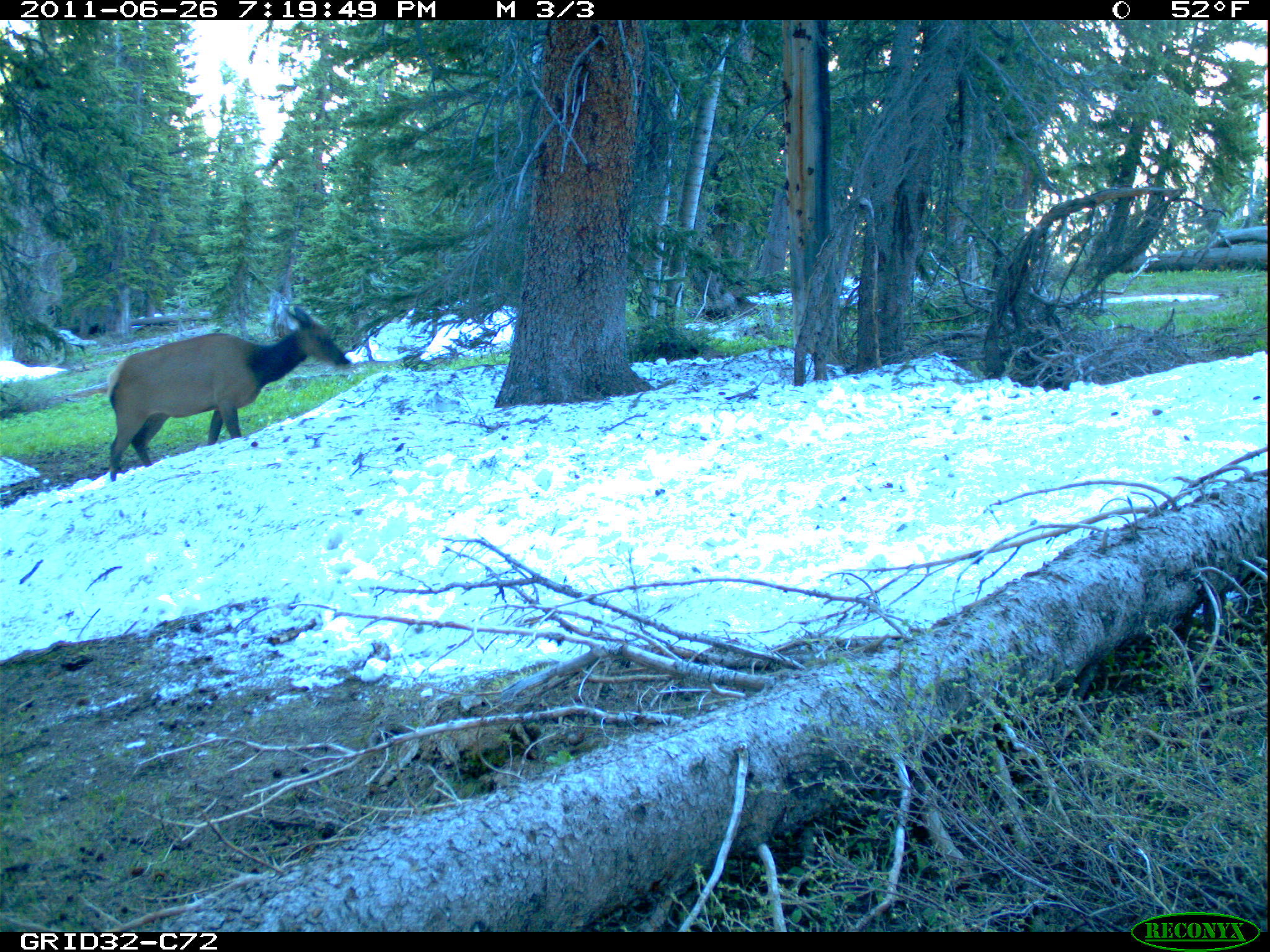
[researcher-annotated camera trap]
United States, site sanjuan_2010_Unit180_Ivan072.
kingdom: Animalia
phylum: Chordata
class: Mammalia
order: Artiodactyla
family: Cervidae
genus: Cervus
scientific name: Cervus elaphus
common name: red deer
Cervus elaphus (red deer).